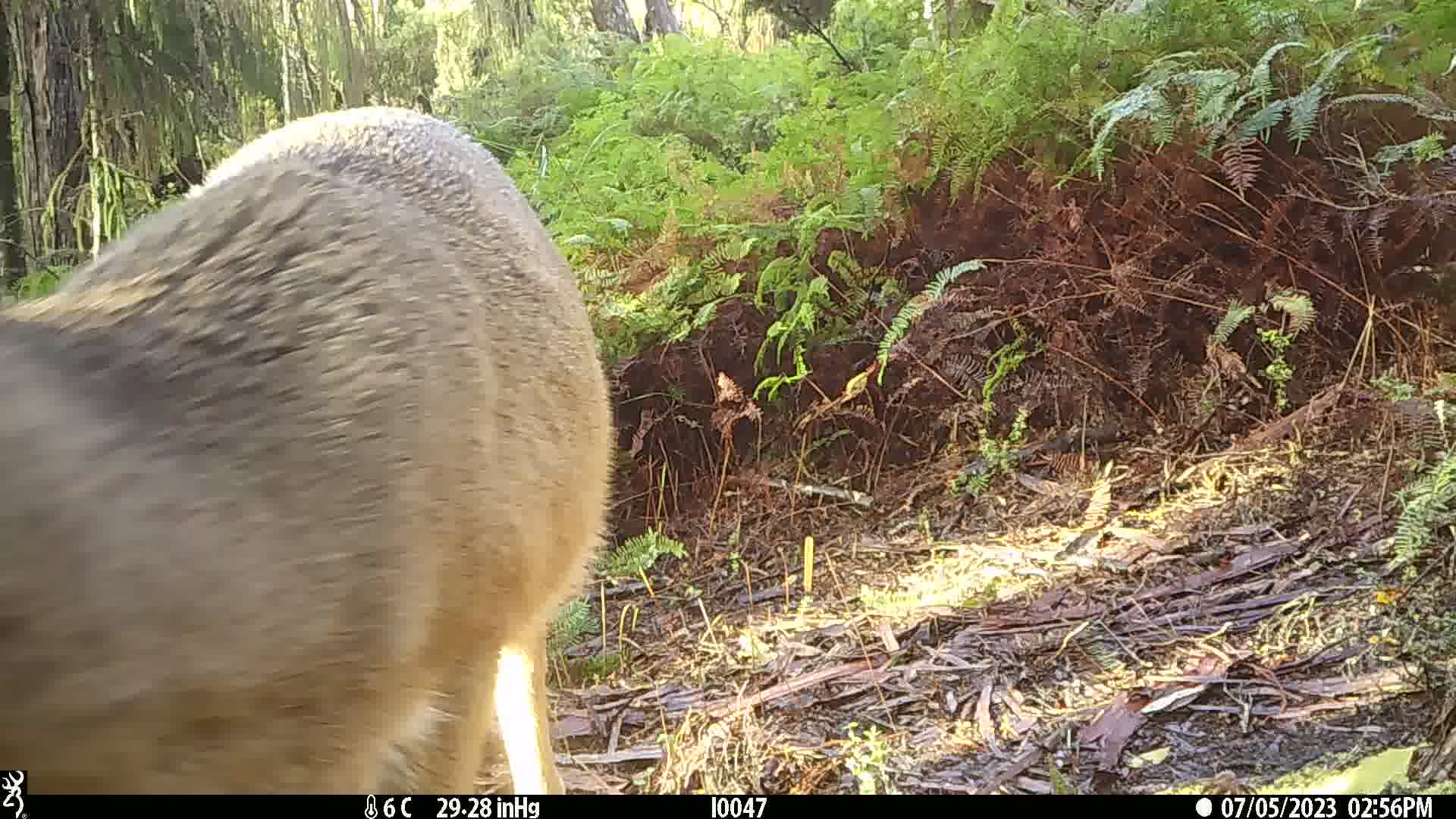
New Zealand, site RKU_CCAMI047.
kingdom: Animalia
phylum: Chordata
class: Mammalia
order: Artiodactyla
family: Cervidae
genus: Odocoileus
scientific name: Odocoileus virginianus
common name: white-tailed deer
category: white tailed deer